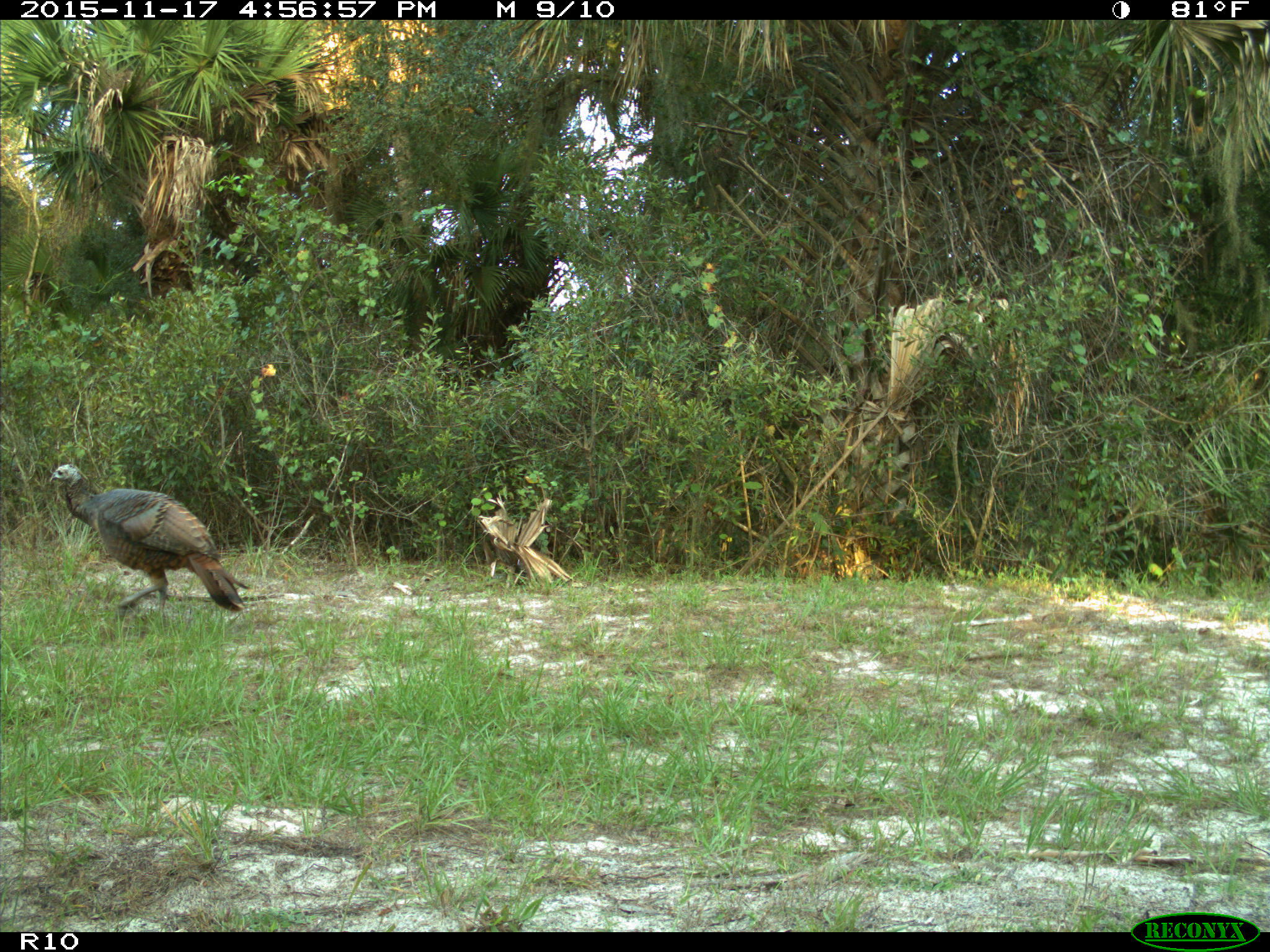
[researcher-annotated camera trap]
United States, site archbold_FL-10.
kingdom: Animalia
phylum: Chordata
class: Aves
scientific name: Aves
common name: birds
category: unidentified bird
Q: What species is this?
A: Unidentified bird (birds) (Aves).